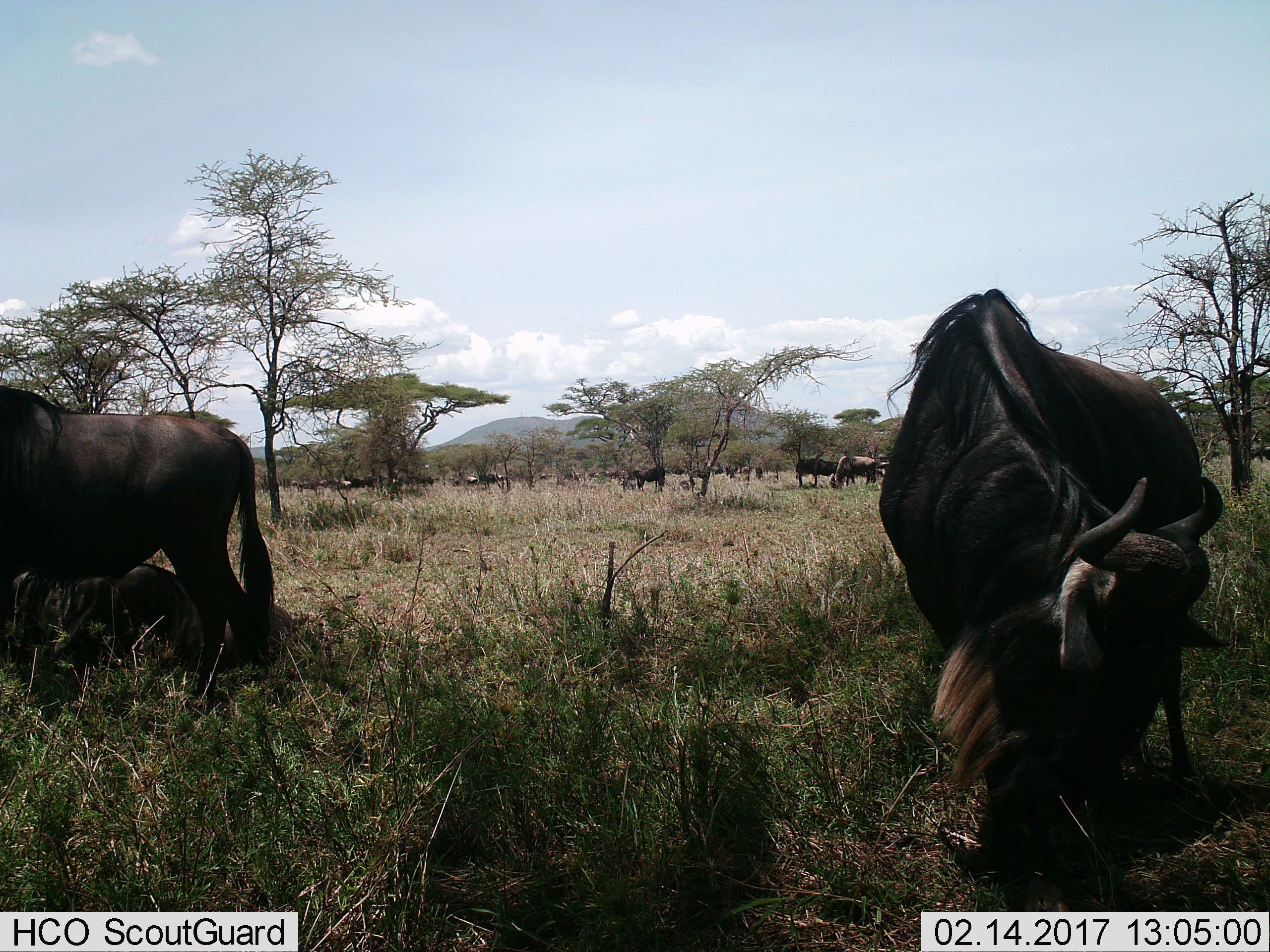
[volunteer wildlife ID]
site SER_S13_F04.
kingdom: Animalia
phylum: Chordata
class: Mammalia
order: Artiodactyla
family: Bovidae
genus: Connochaetes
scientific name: Connochaetes taurinus taurinus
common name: blue wildebeest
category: wildebeestblue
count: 11-50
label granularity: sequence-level